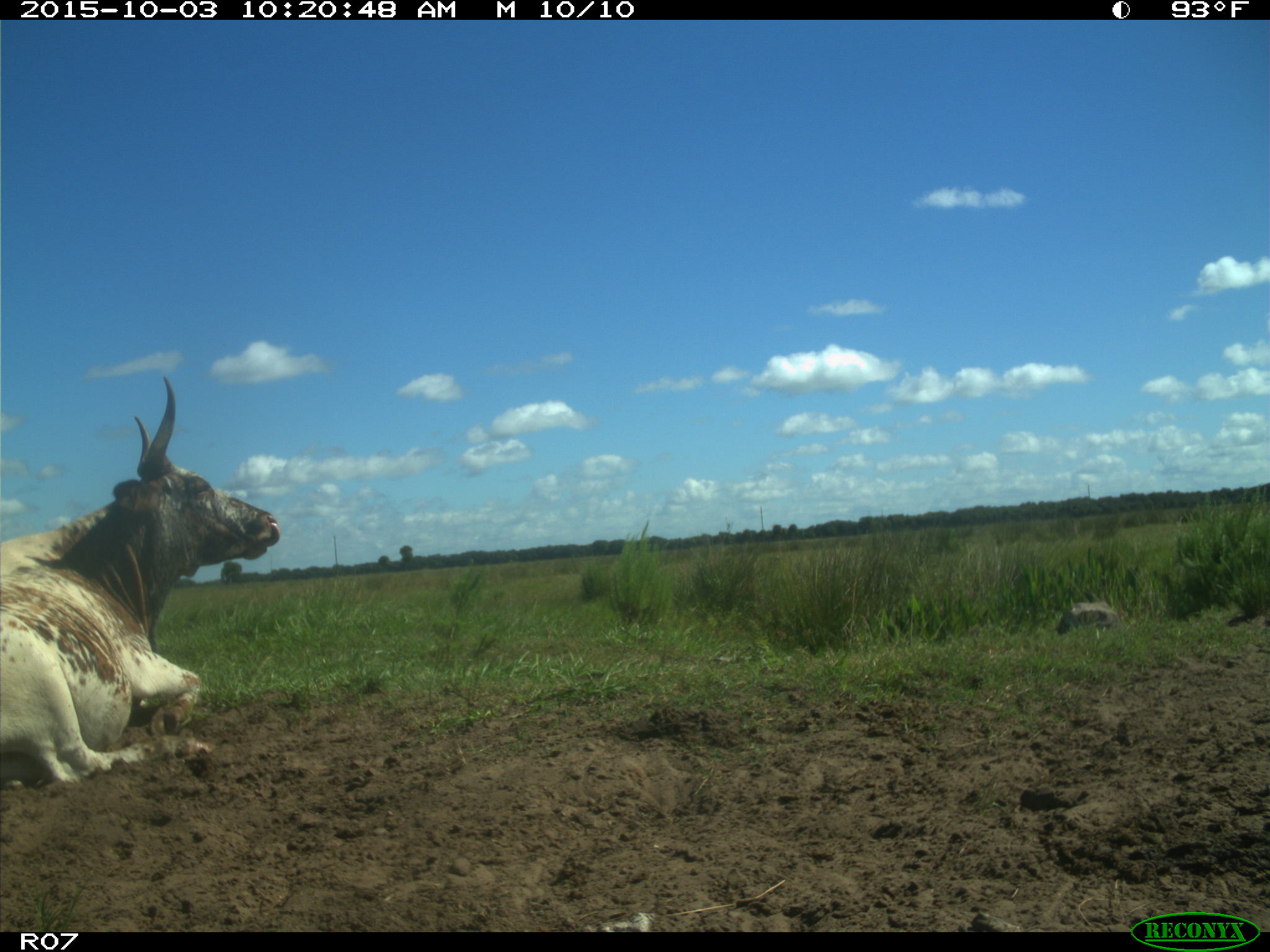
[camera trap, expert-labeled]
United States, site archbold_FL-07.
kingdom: Animalia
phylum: Chordata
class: Mammalia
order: Artiodactyla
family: Bovidae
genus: Bos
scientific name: Bos taurus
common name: domestic cow